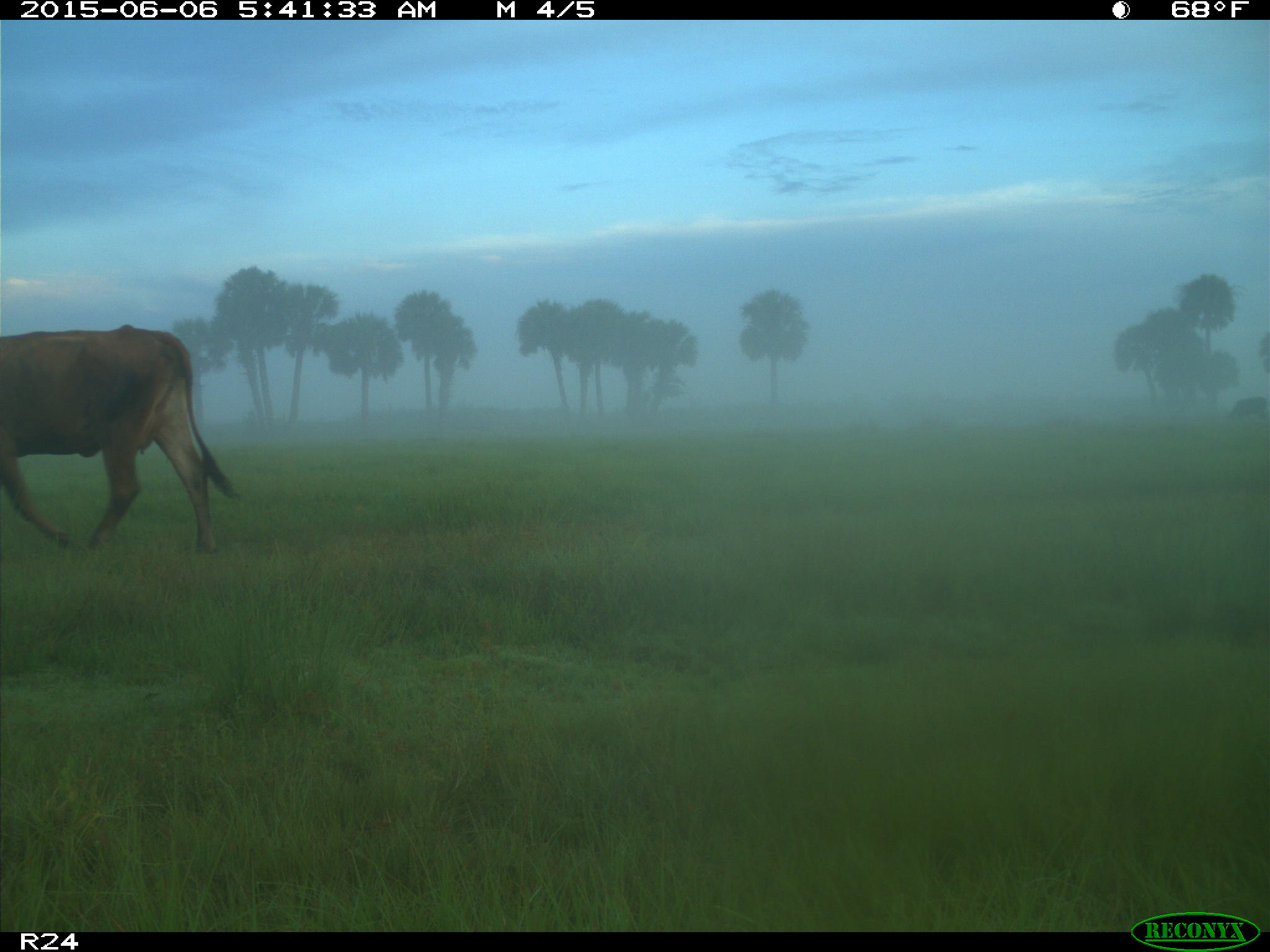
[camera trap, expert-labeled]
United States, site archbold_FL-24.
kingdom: Animalia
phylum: Chordata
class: Mammalia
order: Artiodactyla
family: Bovidae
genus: Bos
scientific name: Bos taurus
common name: domestic cow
Bos taurus (domestic cow).